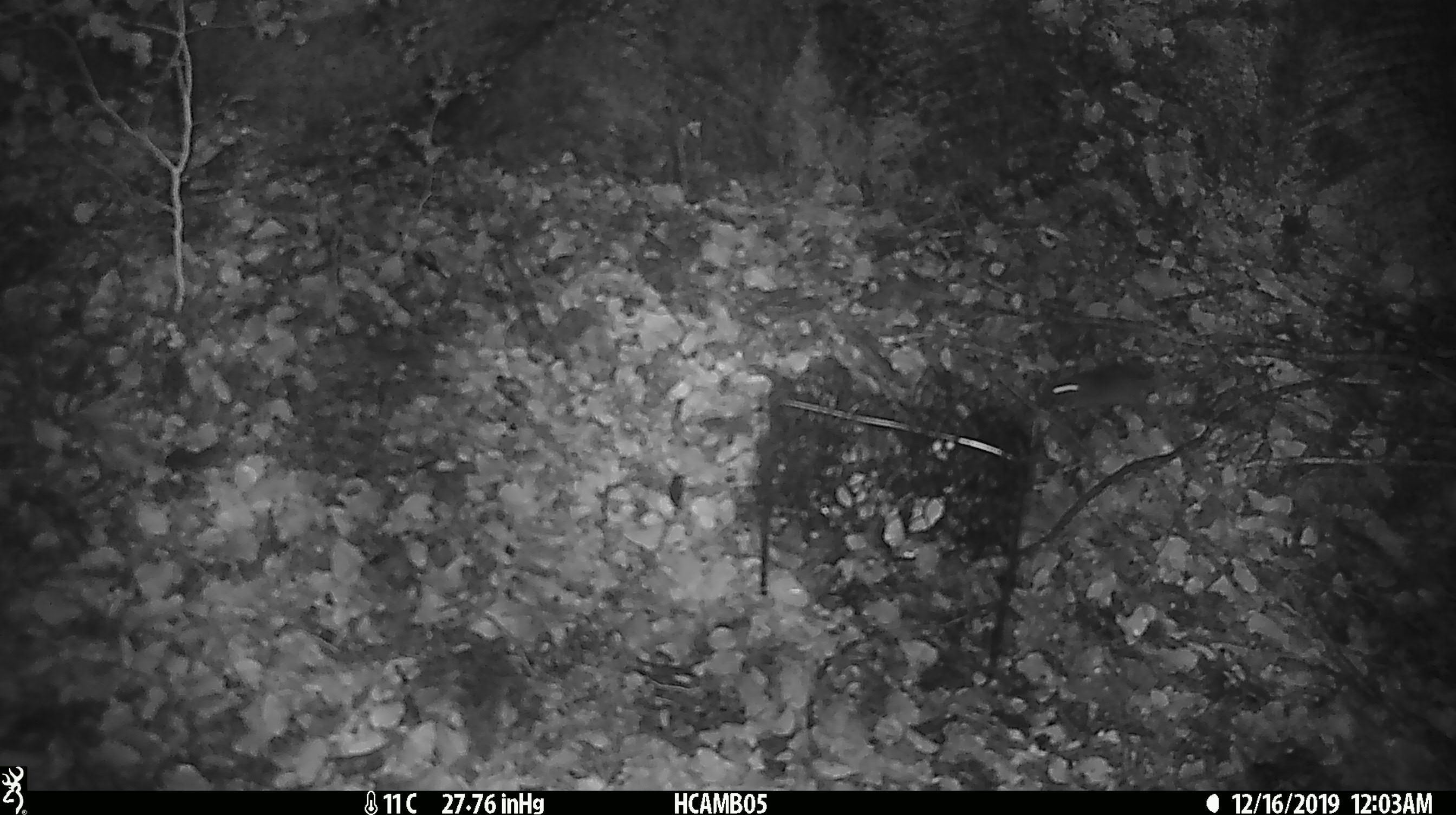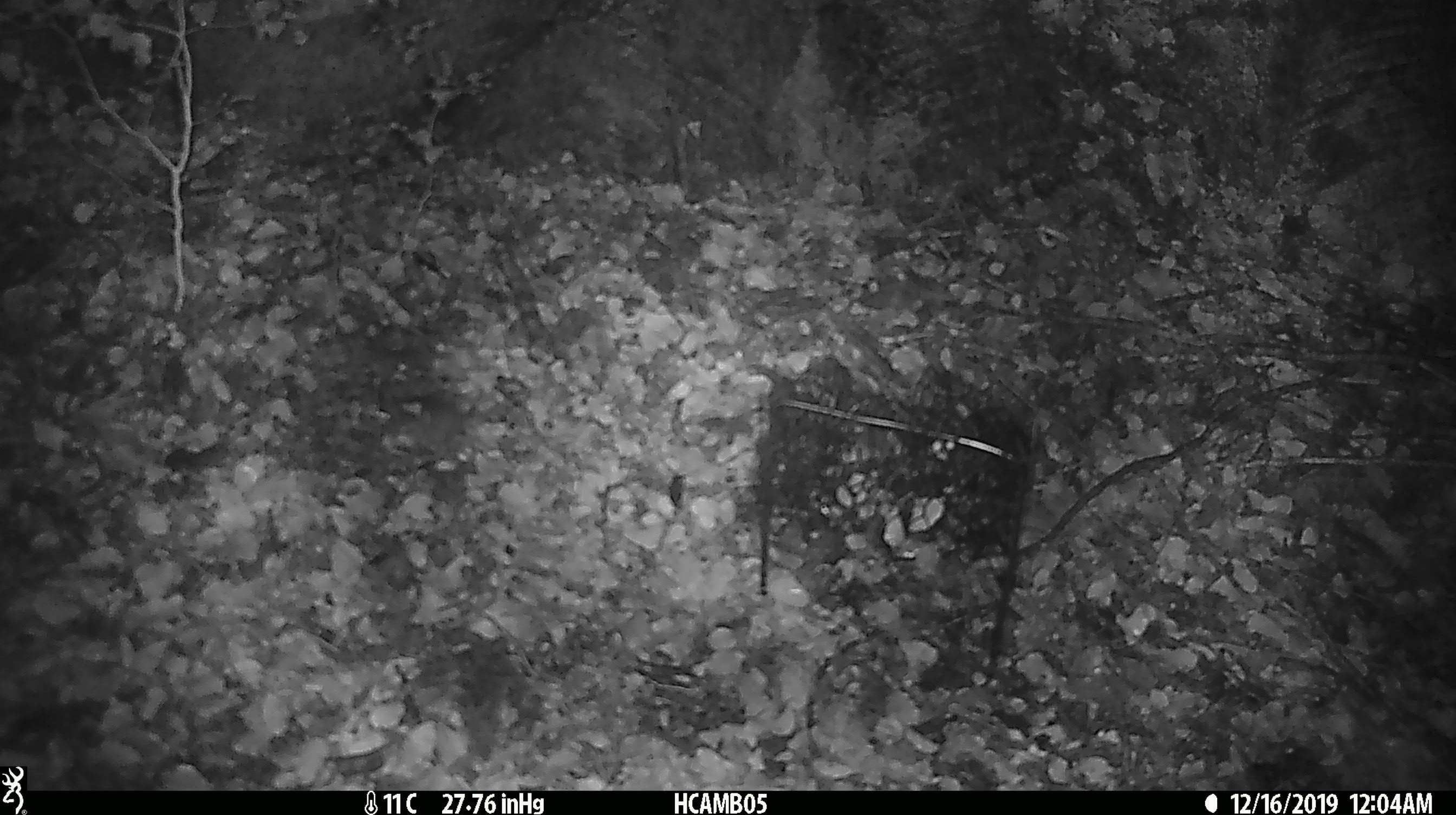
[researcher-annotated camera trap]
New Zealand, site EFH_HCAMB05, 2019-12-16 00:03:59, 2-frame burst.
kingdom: Animalia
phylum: Chordata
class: Mammalia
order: Rodentia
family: Muridae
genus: Mus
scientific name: Mus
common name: mouse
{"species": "mouse (Mus)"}